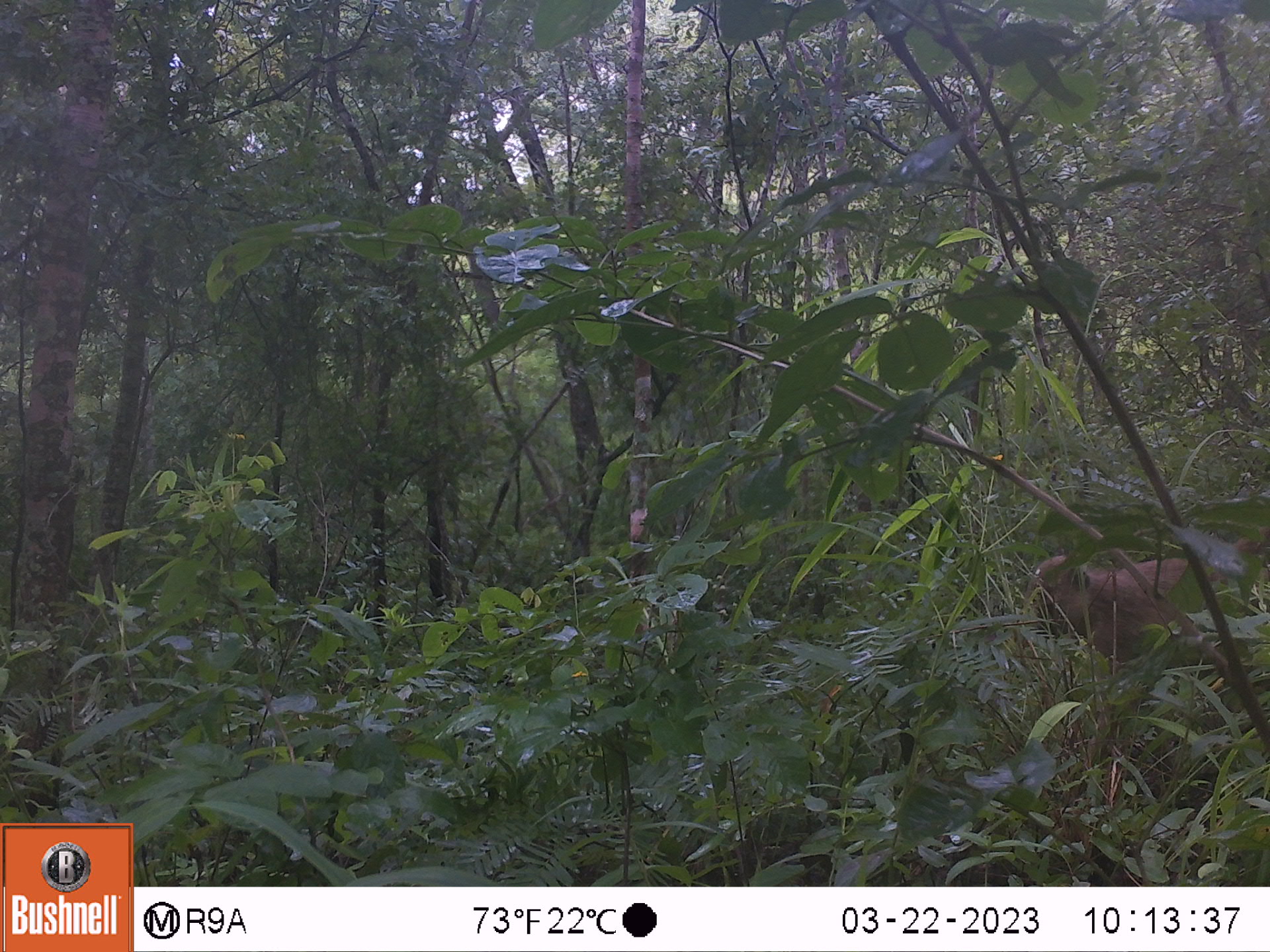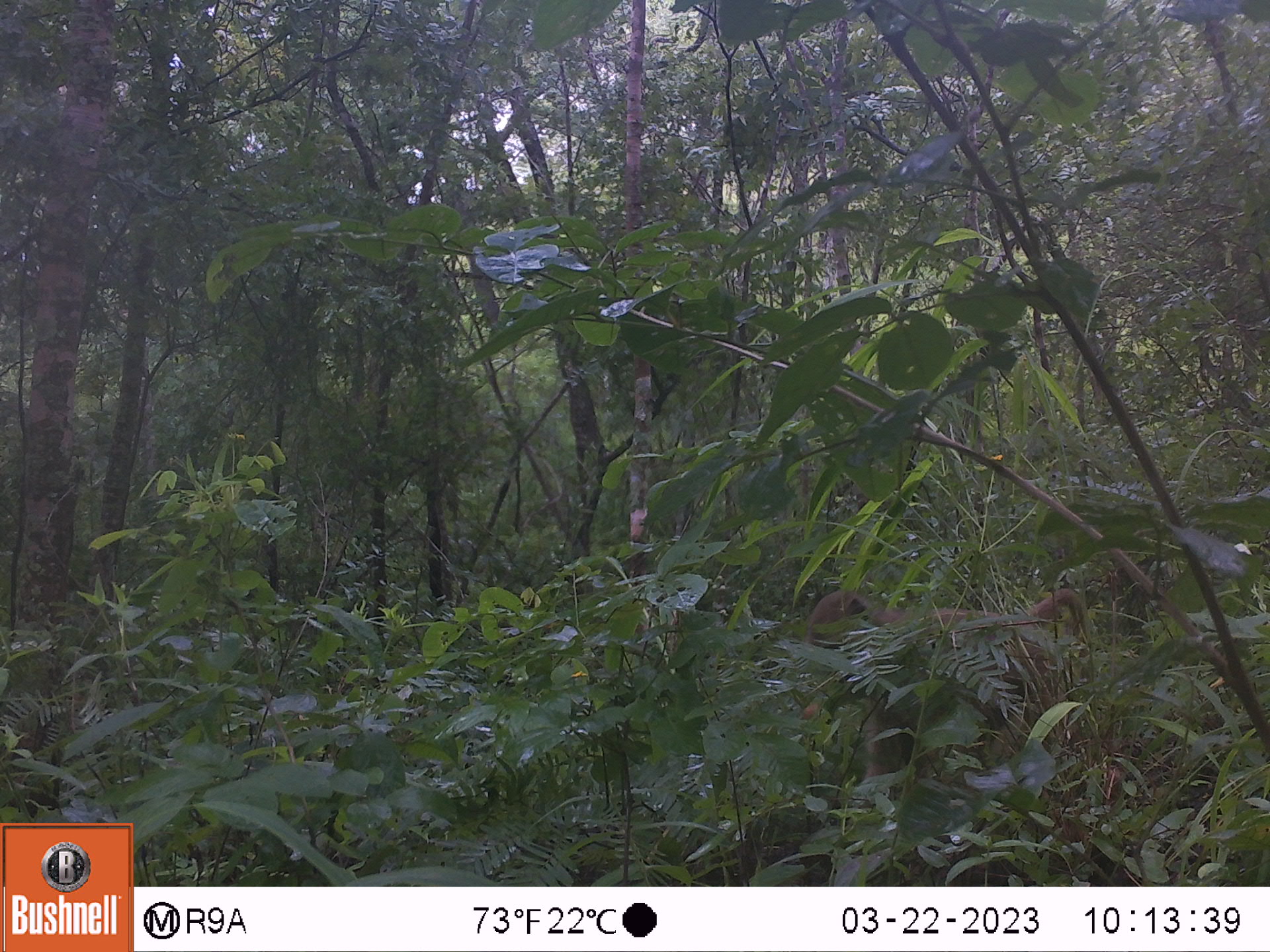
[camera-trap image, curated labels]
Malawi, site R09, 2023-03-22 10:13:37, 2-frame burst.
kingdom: Animalia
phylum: Chordata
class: Mammalia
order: Primates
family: Cercopithecidae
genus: Papio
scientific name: Papio cynocephalus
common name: yellow baboon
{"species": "yellow baboon (Papio cynocephalus)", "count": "1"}